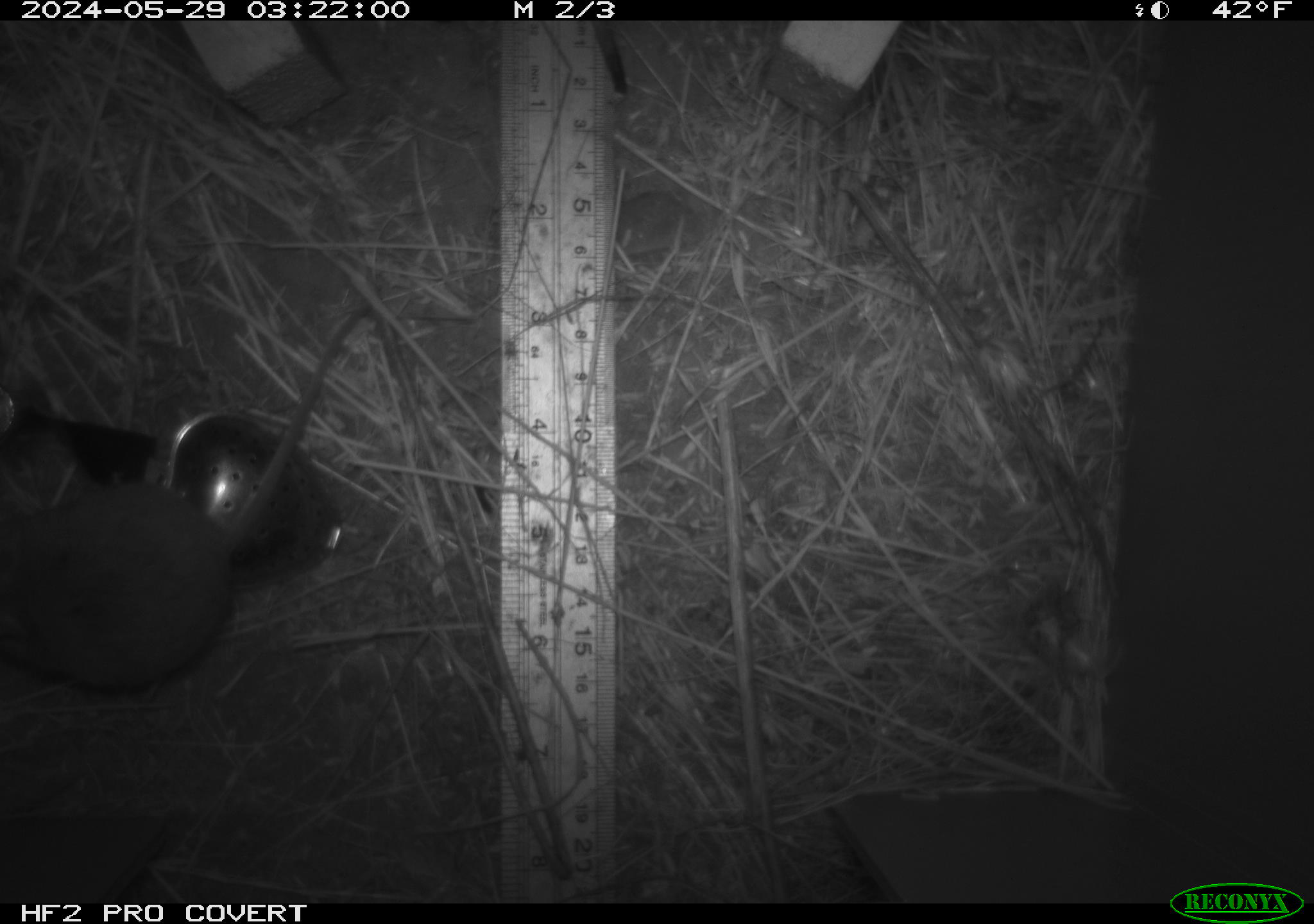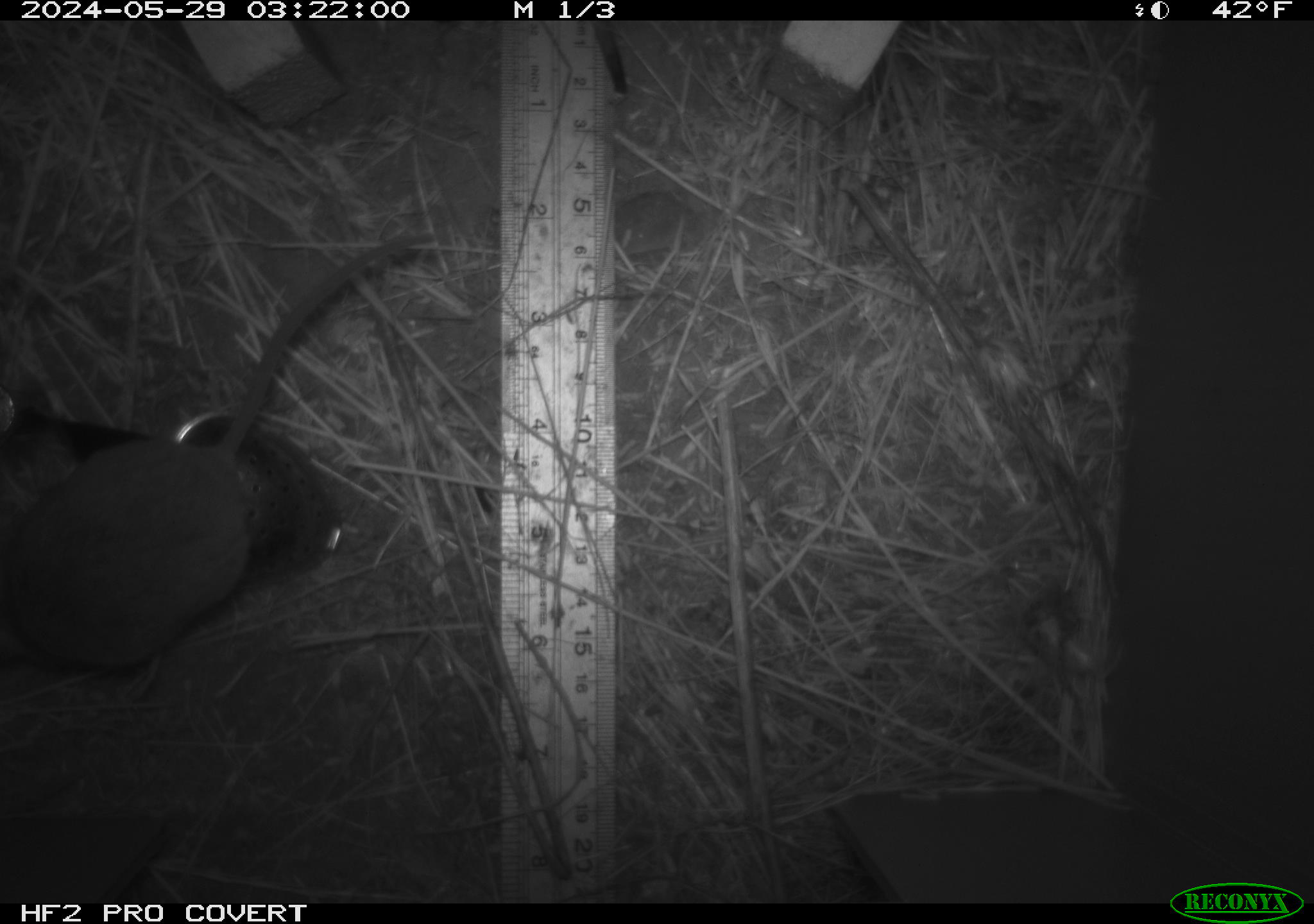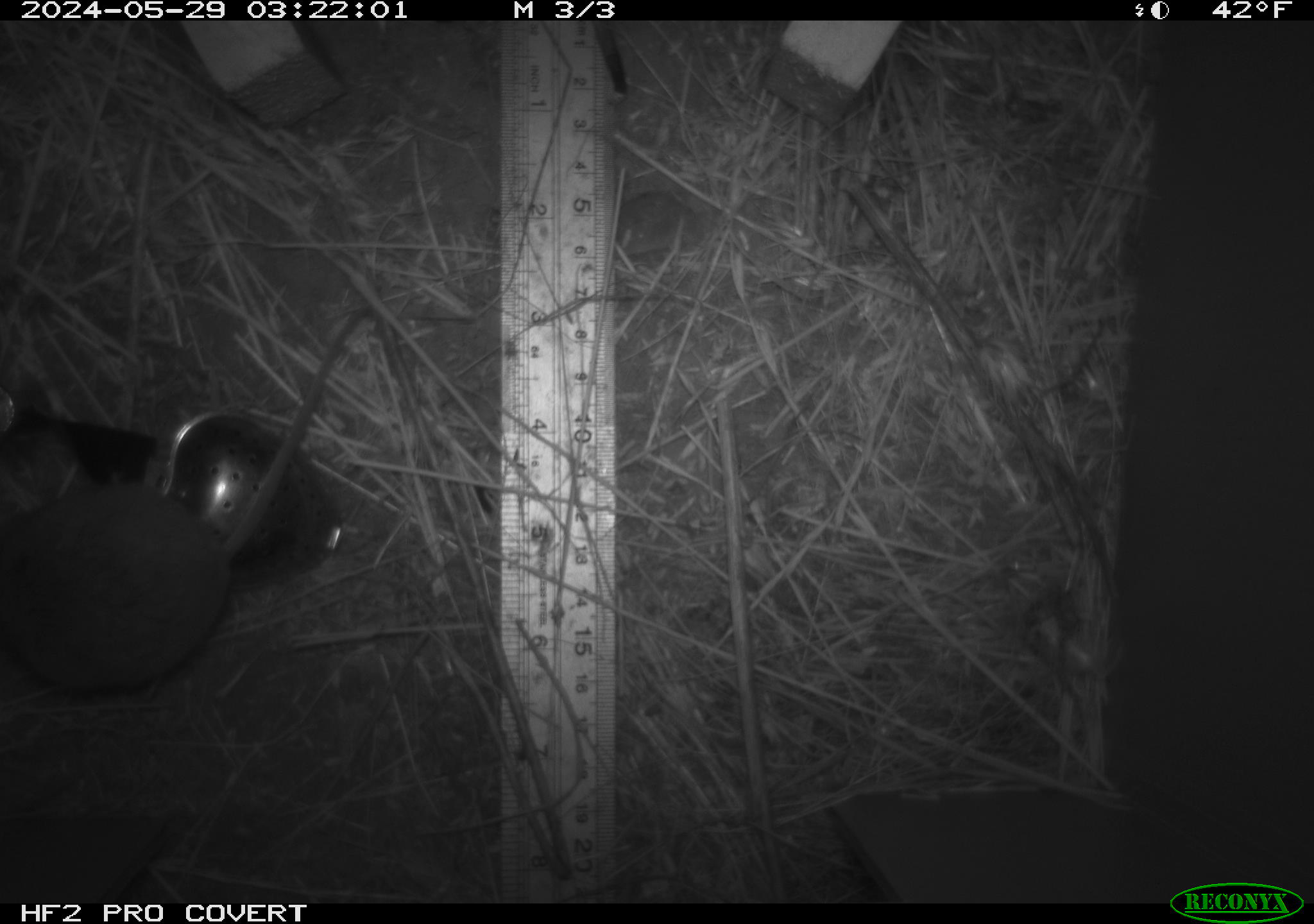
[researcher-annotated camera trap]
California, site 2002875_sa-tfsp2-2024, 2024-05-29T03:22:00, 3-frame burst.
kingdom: Animalia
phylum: Chordata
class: Mammalia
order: Rodentia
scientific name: Rodentia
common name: mouse species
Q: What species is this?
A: Mouse species (Rodentia).